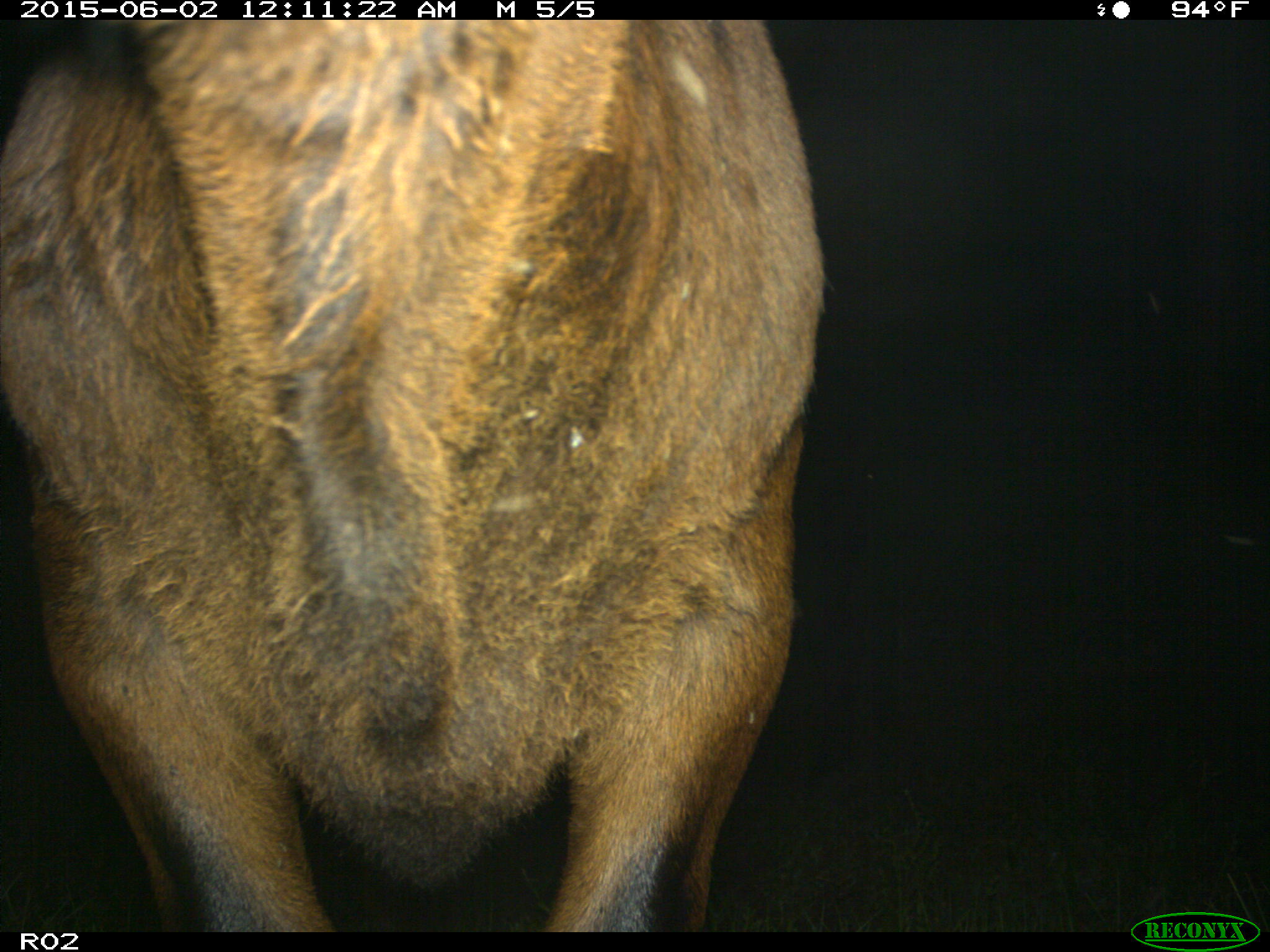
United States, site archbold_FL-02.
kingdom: Animalia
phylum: Chordata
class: Mammalia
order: Artiodactyla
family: Bovidae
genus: Bos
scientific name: Bos taurus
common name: domestic cow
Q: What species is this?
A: Bos taurus (domestic cow).